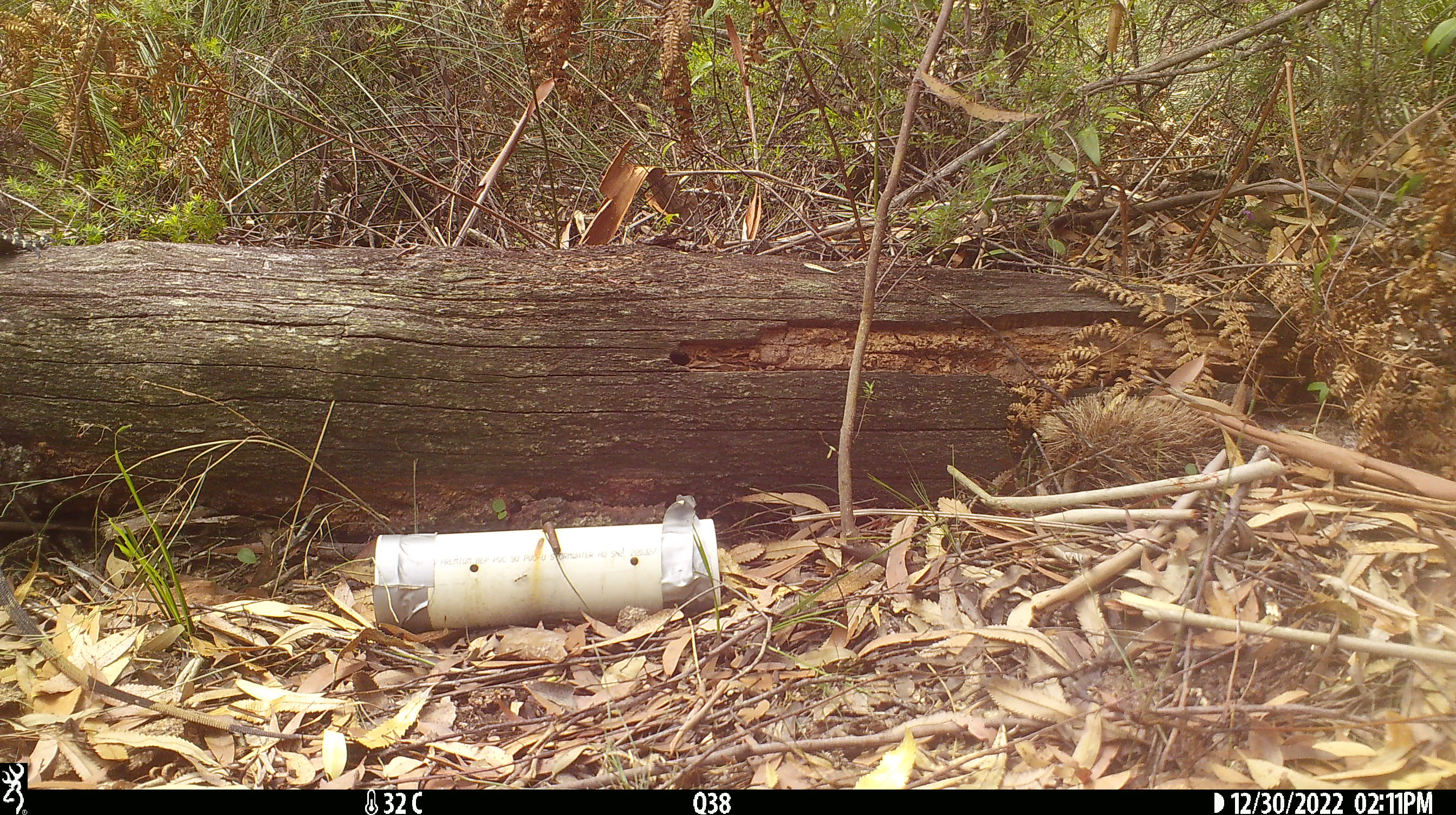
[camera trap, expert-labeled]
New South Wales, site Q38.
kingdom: Animalia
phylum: Chordata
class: Reptilia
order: Squamata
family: Varanidae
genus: Varanus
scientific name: Varanus varius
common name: lace monitor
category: goanna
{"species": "goanna (lace monitor) (Varanus varius)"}